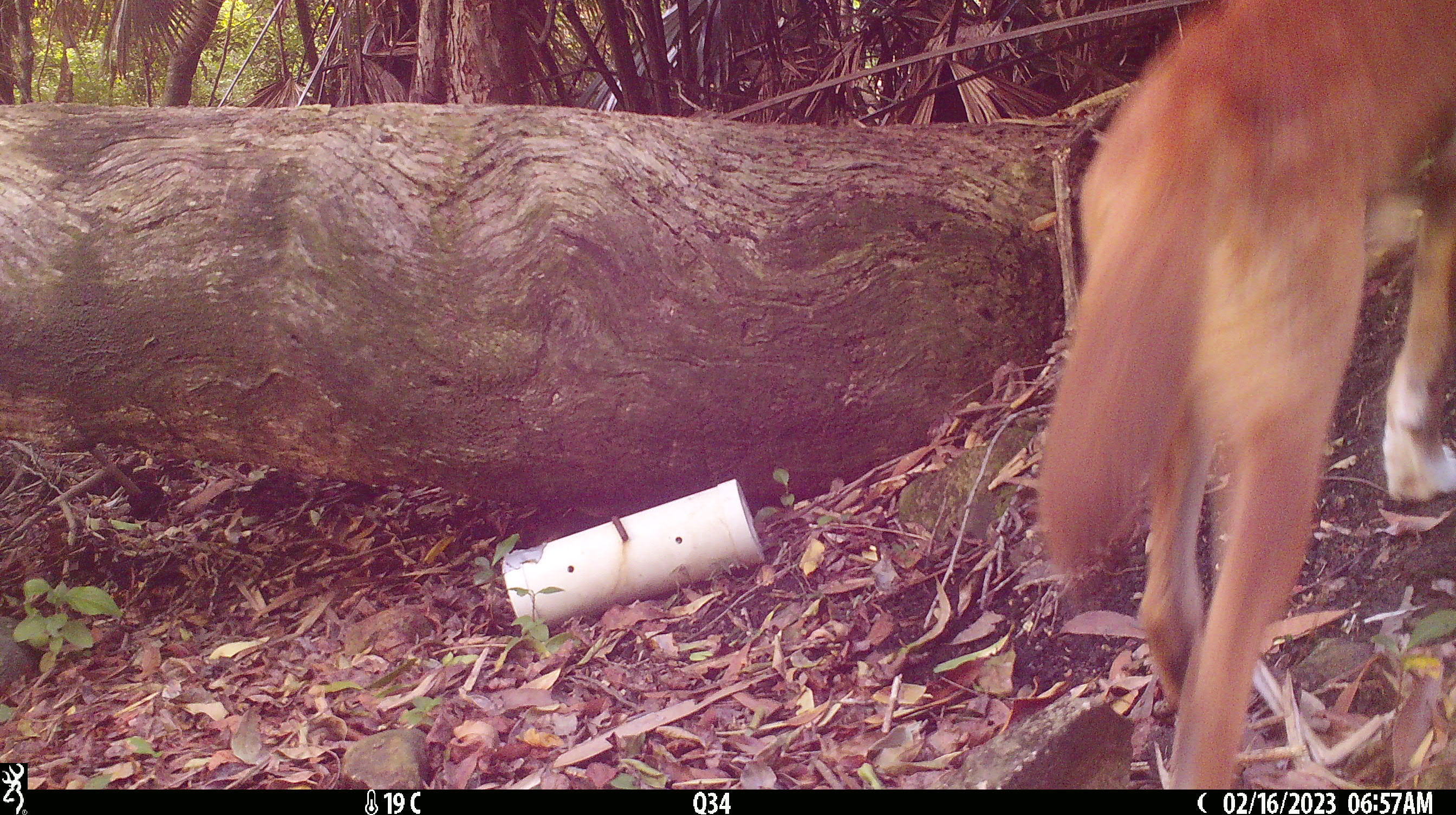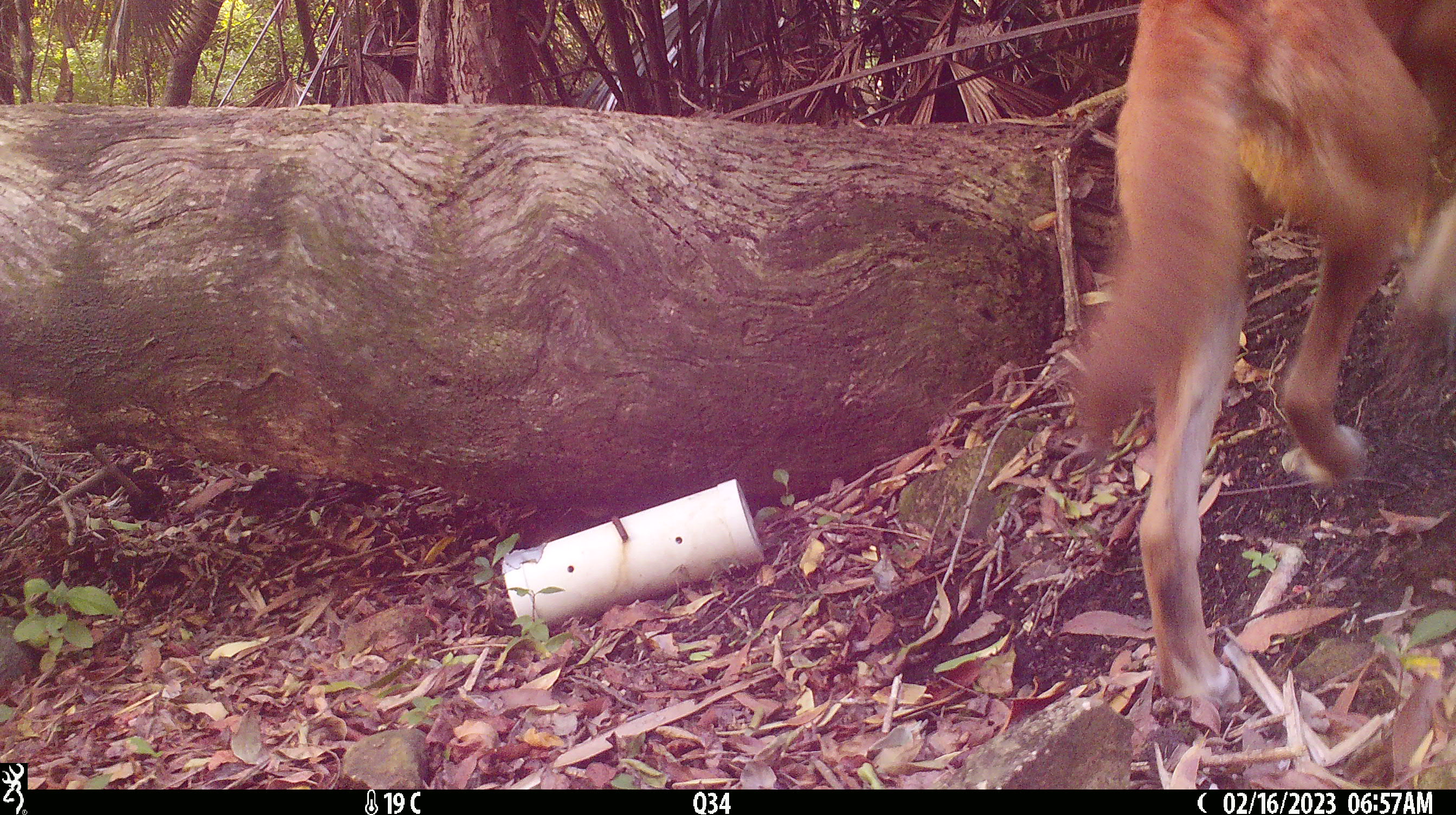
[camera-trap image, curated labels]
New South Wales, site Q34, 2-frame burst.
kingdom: Animalia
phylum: Chordata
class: Mammalia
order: Carnivora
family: Canidae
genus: Canis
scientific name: Canis familiaris dingo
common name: dingo